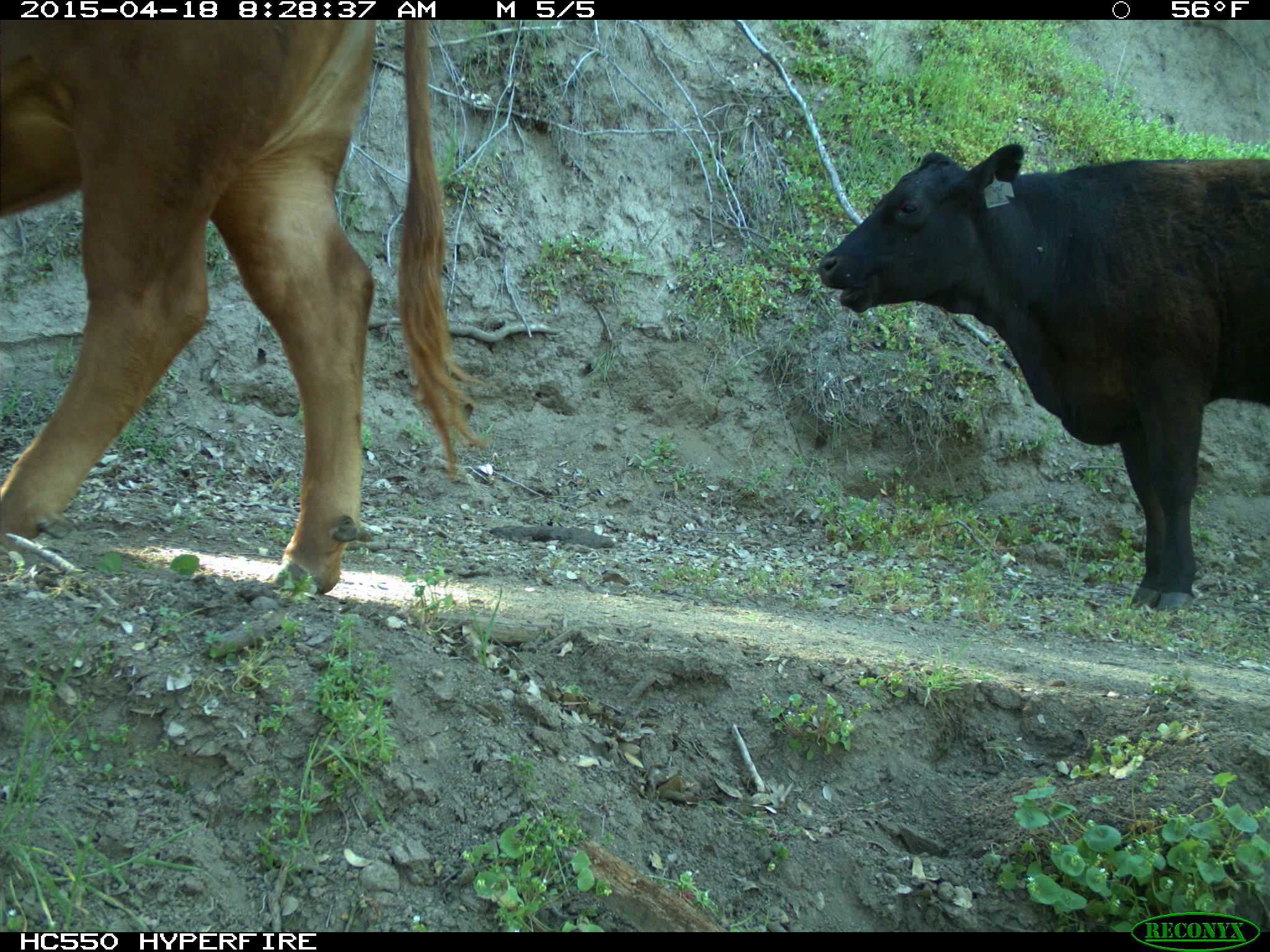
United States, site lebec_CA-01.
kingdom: Animalia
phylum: Chordata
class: Mammalia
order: Artiodactyla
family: Bovidae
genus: Bos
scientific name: Bos taurus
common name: domestic cow